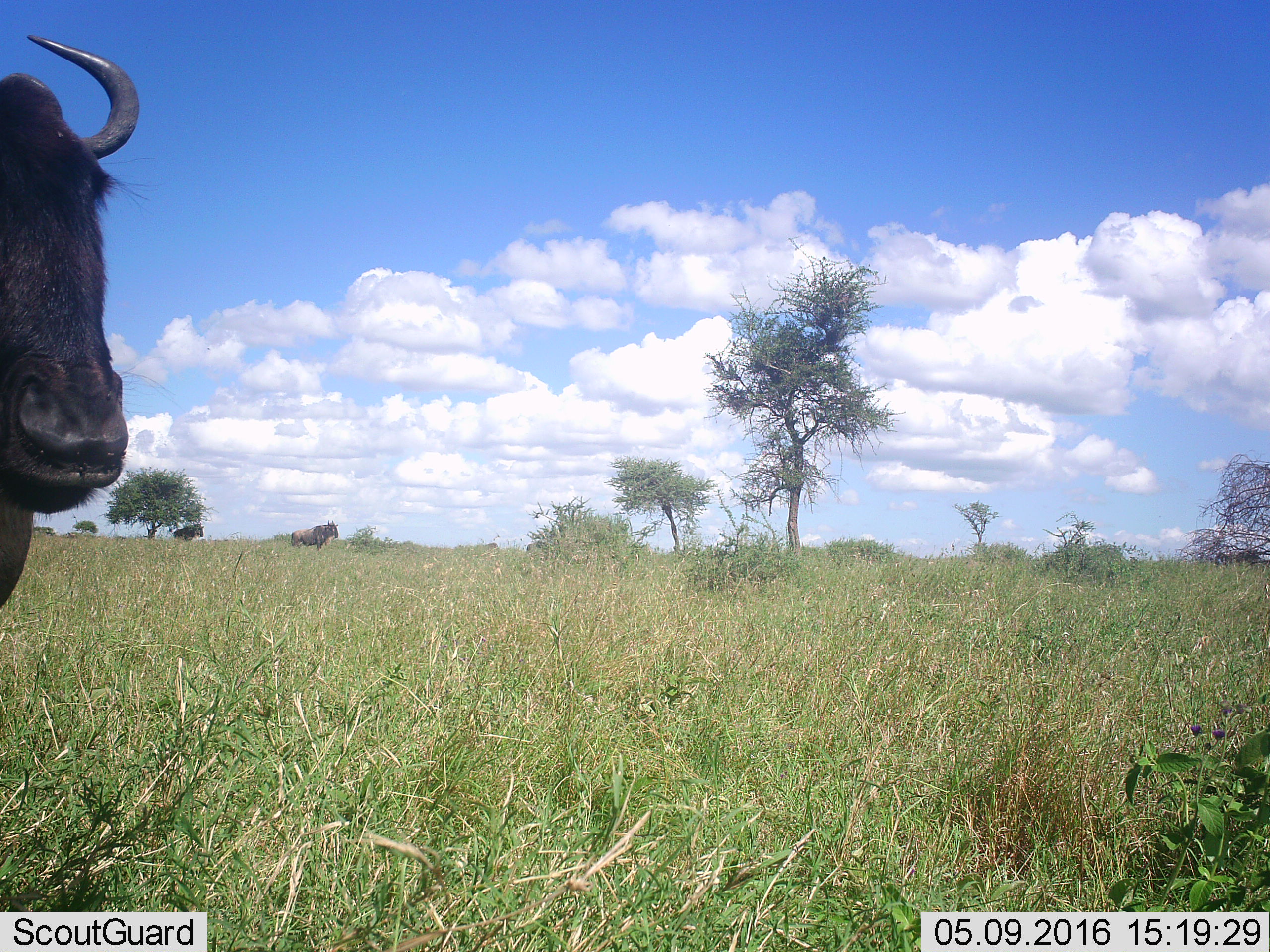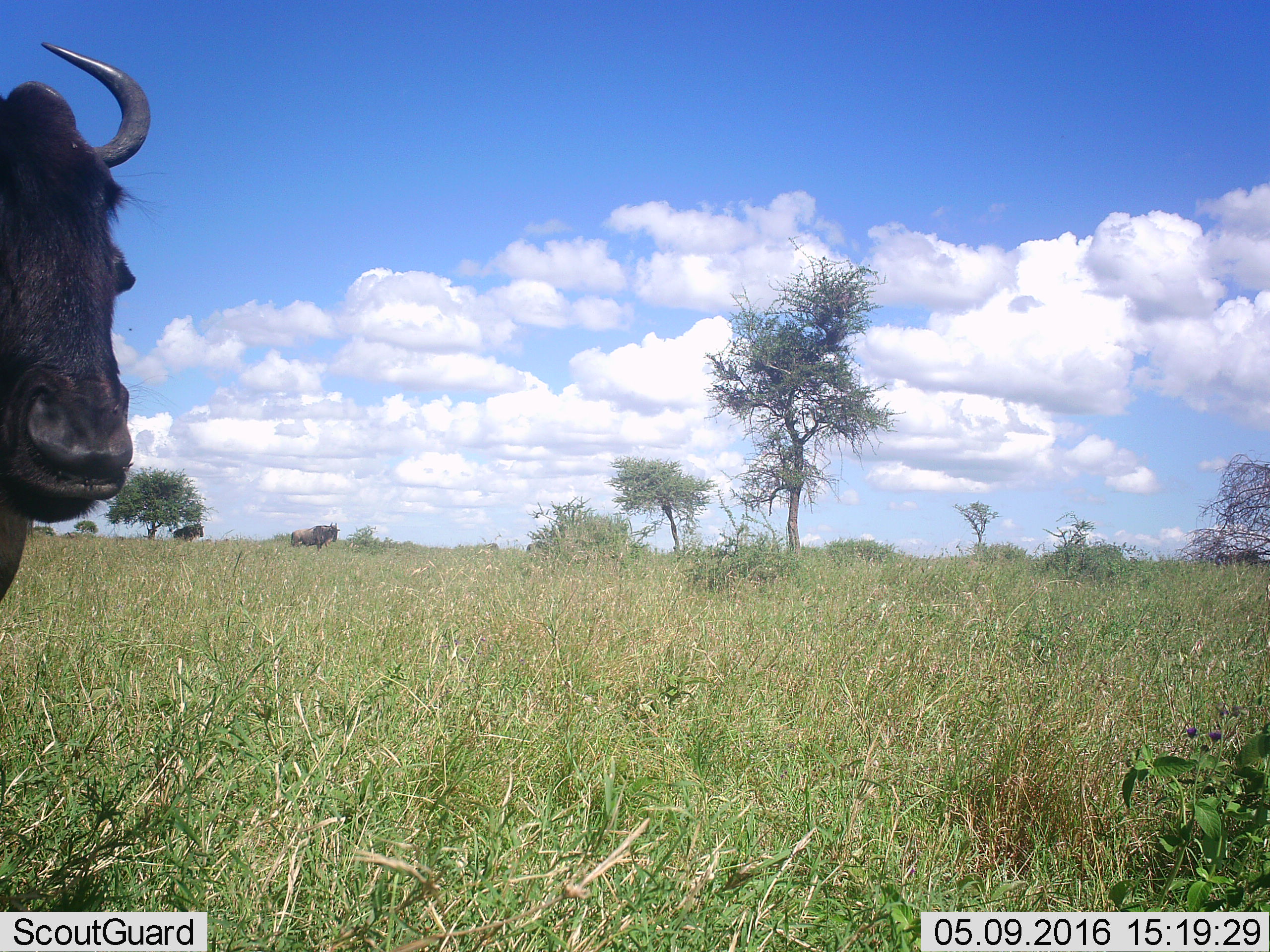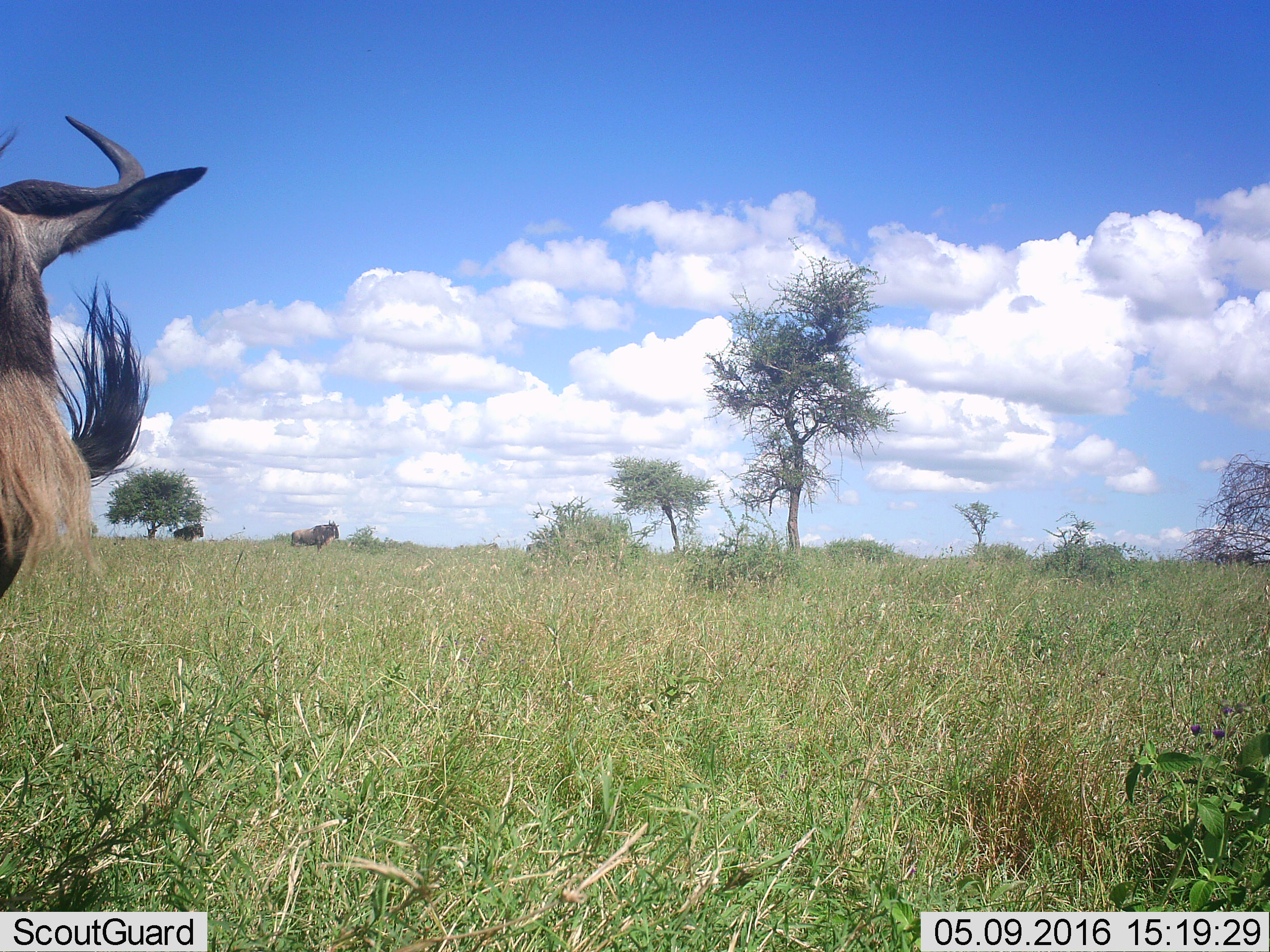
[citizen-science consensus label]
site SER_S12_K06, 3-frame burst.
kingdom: Animalia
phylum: Chordata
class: Mammalia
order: Artiodactyla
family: Bovidae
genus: Connochaetes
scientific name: Connochaetes taurinus taurinus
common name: blue wildebeest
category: wildebeestblue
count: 1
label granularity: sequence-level